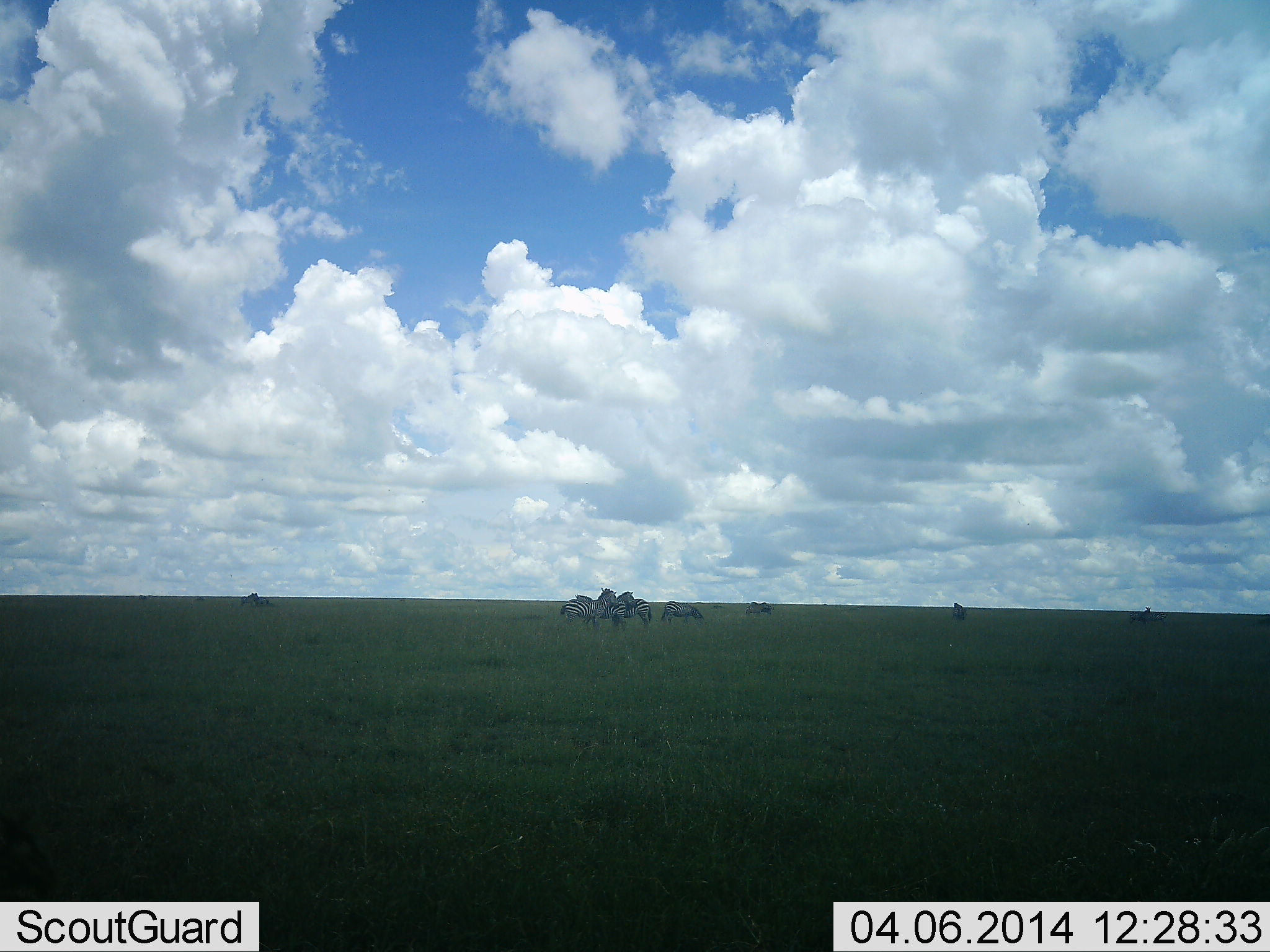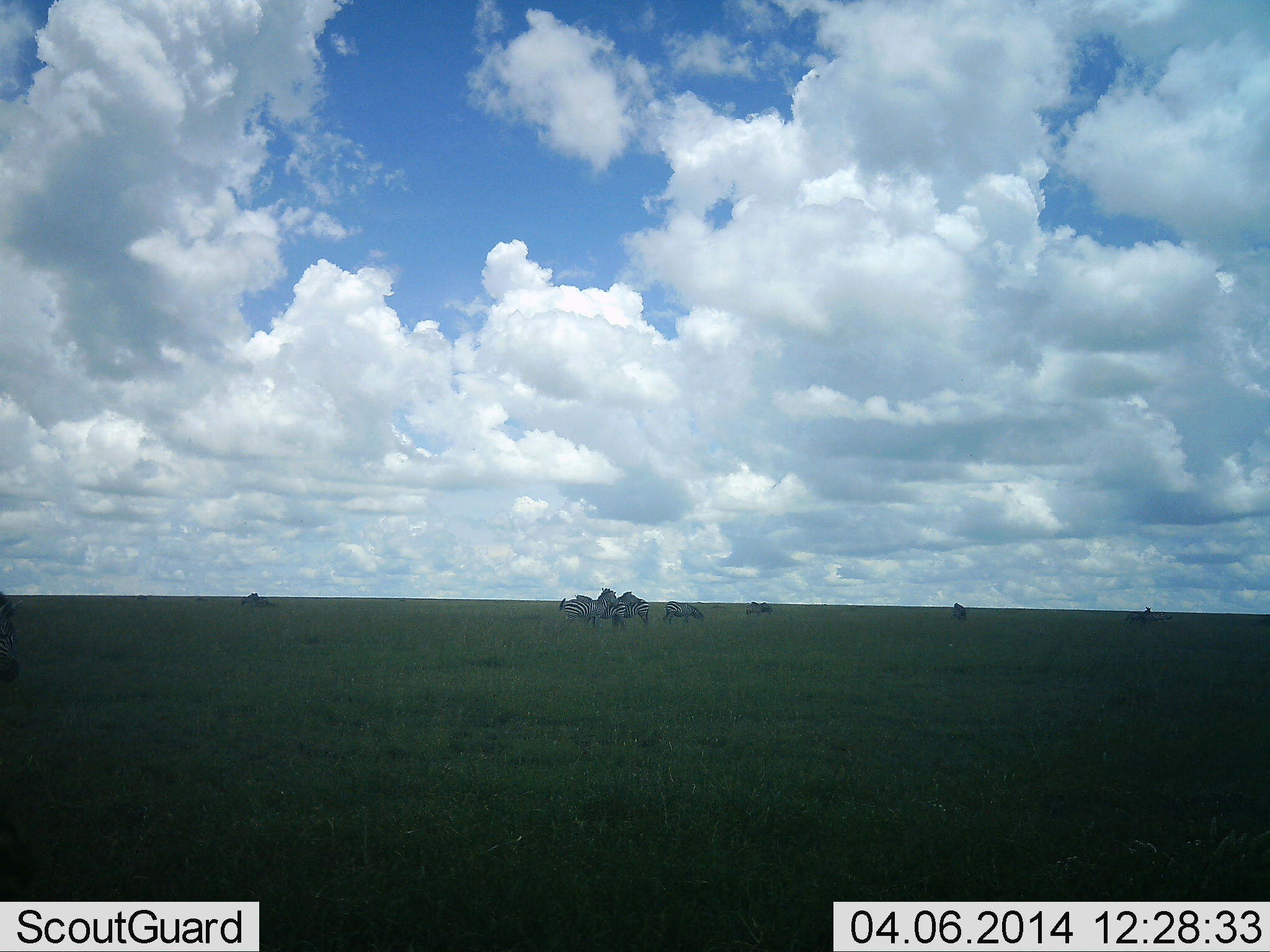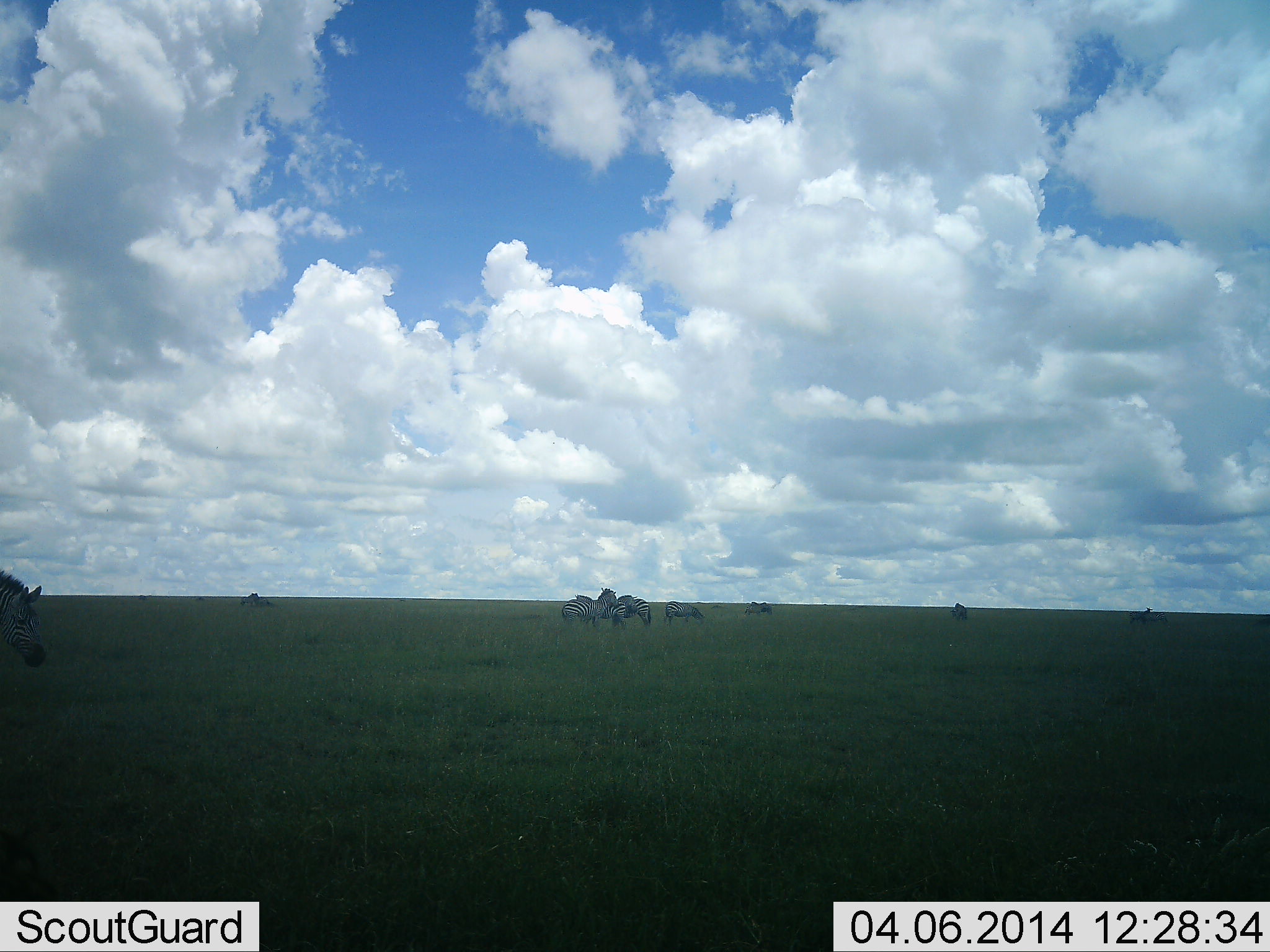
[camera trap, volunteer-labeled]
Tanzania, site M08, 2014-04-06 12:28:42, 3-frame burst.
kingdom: Animalia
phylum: Chordata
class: Mammalia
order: Perissodactyla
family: Equidae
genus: Equus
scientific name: Equus quagga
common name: plains zebra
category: zebra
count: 10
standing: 90%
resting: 0%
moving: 50%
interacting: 0%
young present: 0%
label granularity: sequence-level